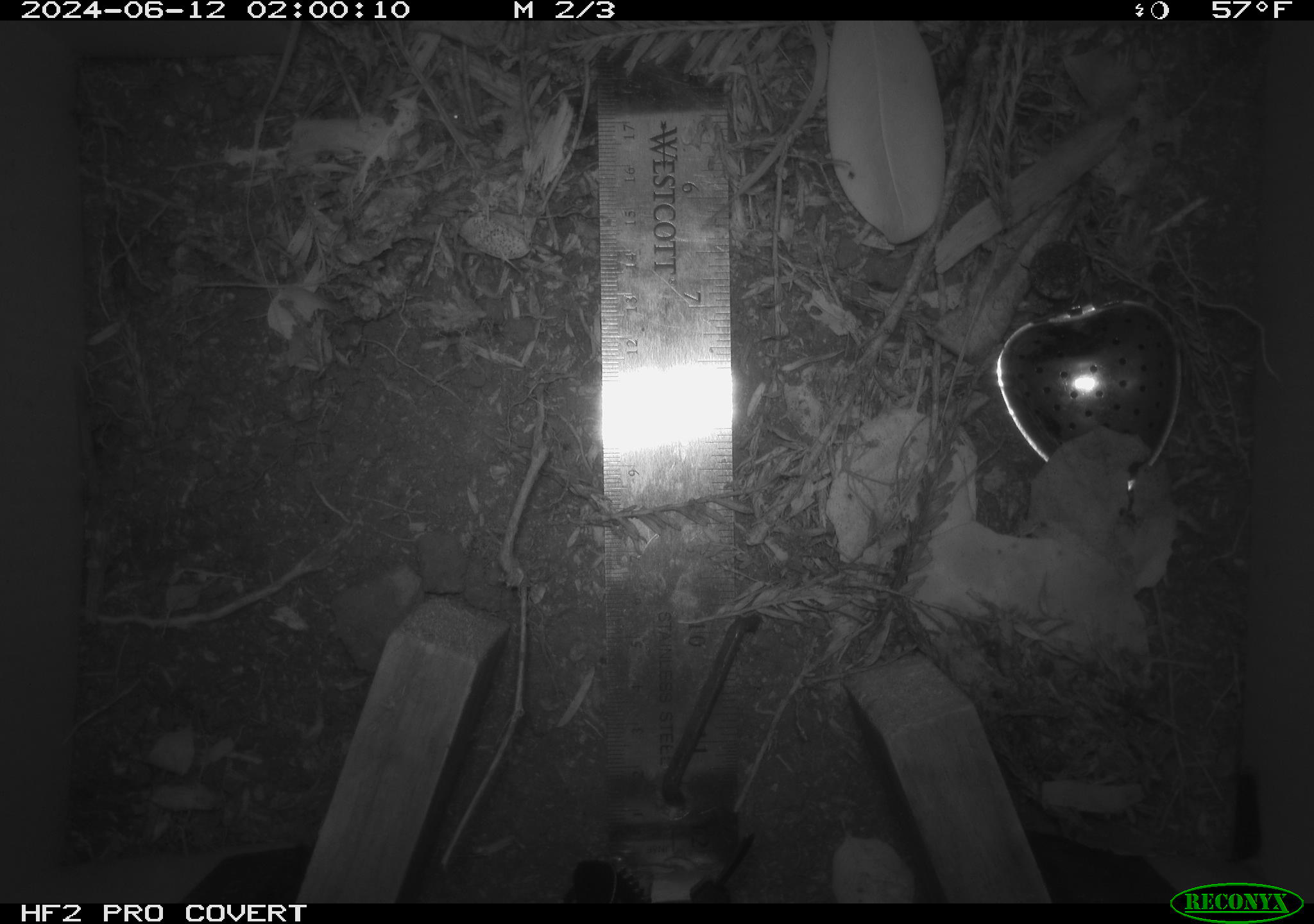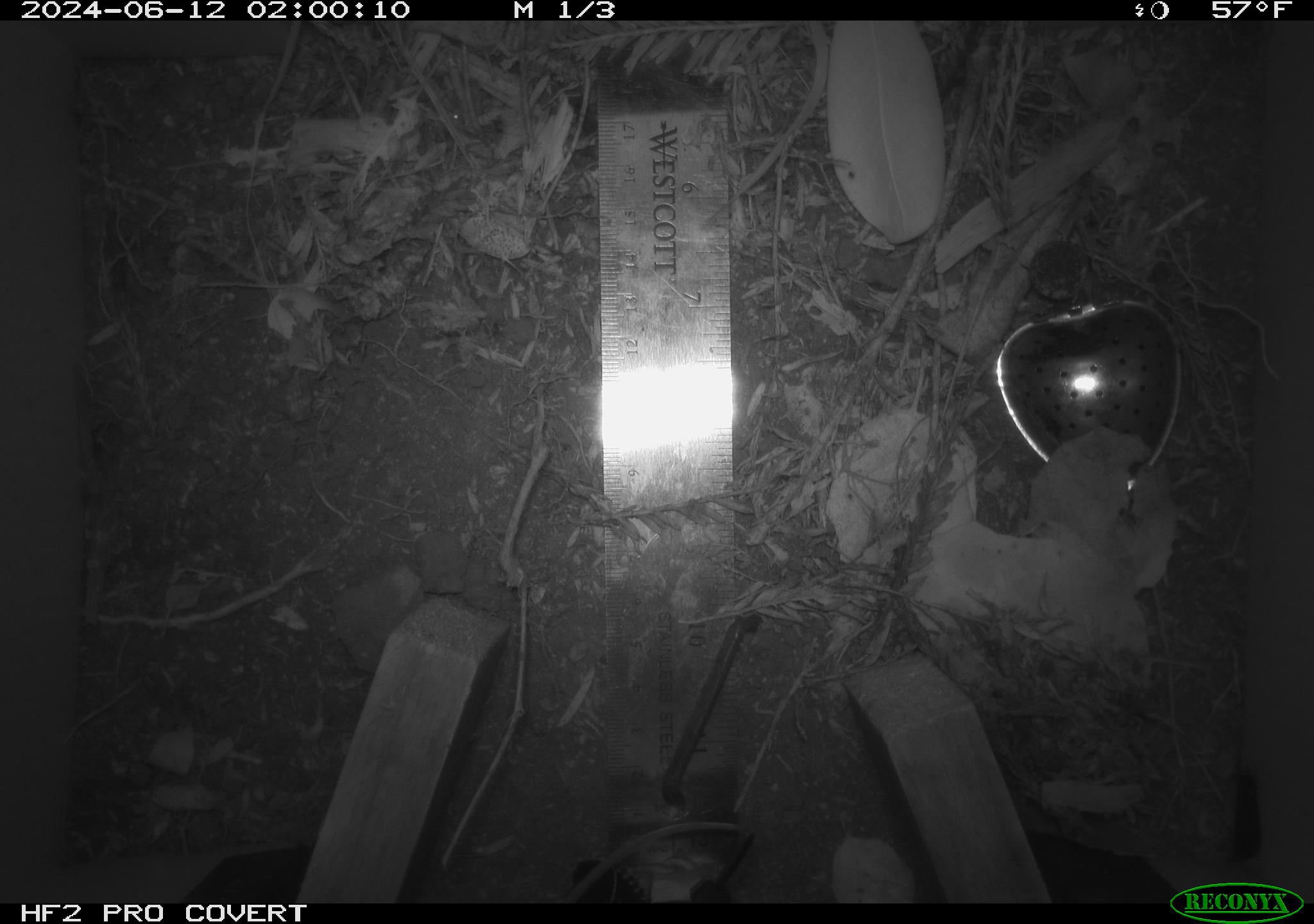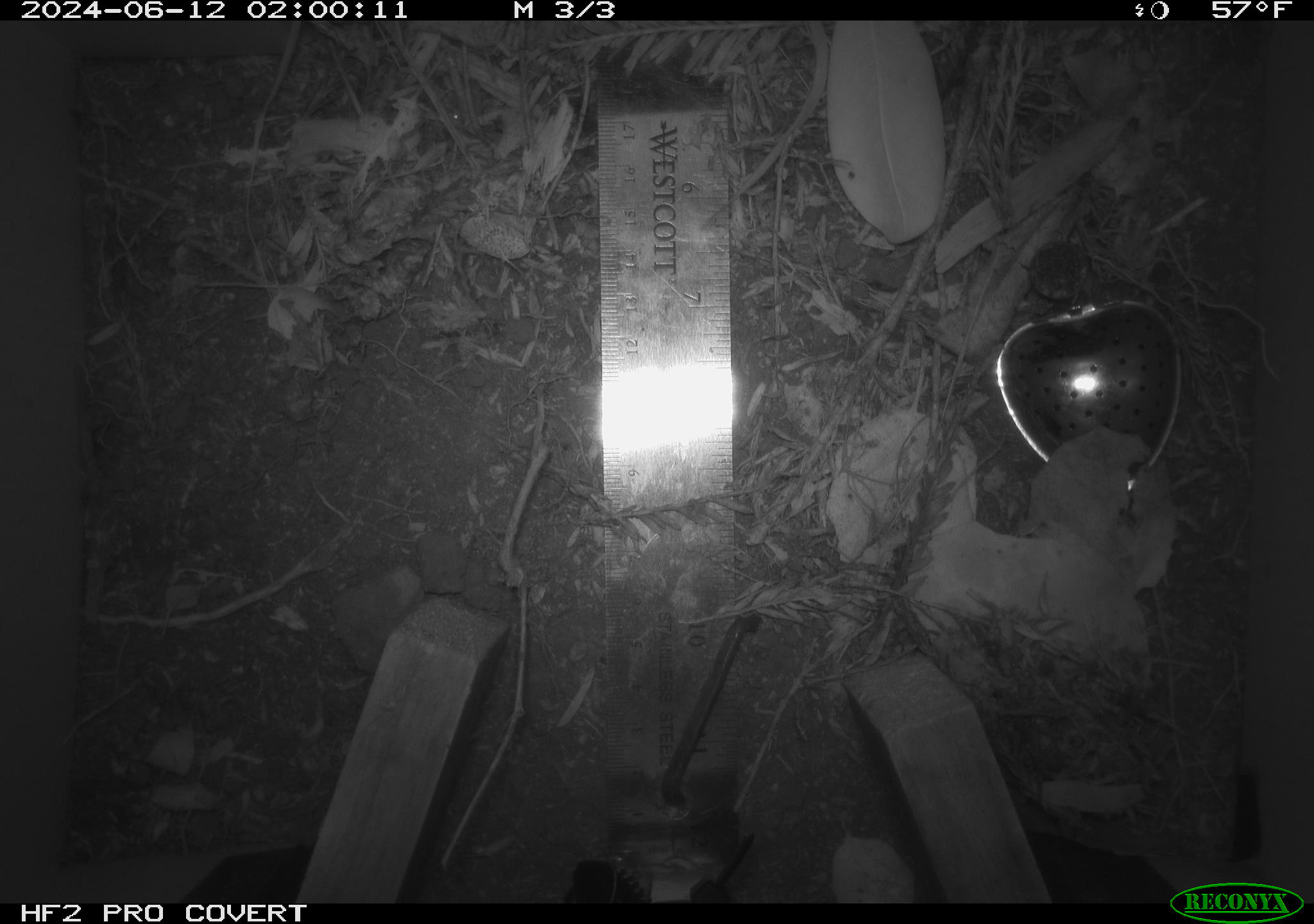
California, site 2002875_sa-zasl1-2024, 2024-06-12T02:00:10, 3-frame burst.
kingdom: Animalia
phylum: Chordata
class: Mammalia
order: Rodentia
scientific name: Rodentia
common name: rodent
Rodent (Rodentia).